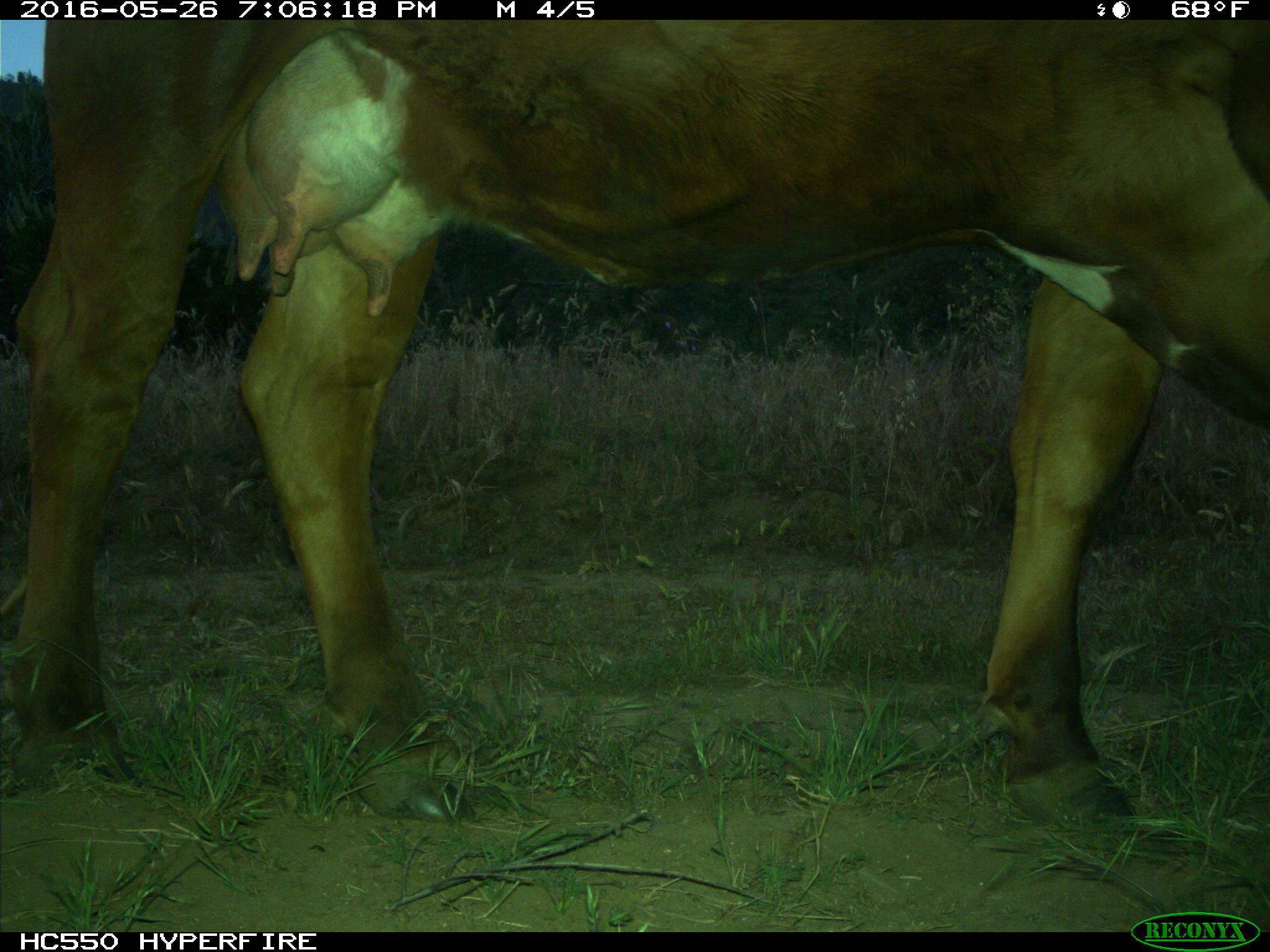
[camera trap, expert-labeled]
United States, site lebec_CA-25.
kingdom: Animalia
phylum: Chordata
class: Mammalia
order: Artiodactyla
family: Bovidae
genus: Bos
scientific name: Bos taurus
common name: domestic cow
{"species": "Bos taurus (domestic cow)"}